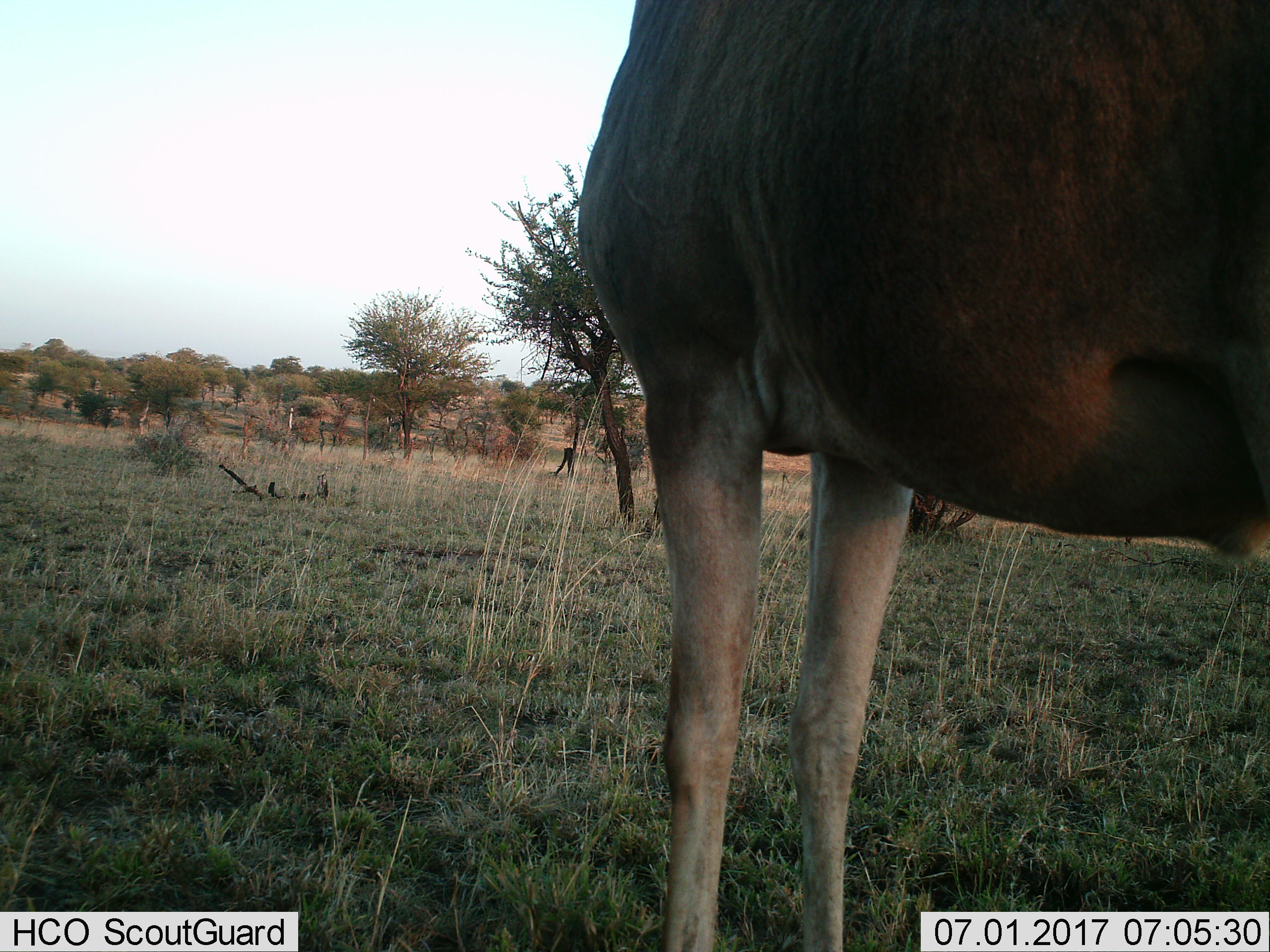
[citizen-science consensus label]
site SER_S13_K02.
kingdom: Animalia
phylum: Chordata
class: Mammalia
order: Artiodactyla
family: Bovidae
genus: Alcelaphus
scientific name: Alcelaphus buselaphus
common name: hartebeest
Hartebeest (Alcelaphus buselaphus), count 1. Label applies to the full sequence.